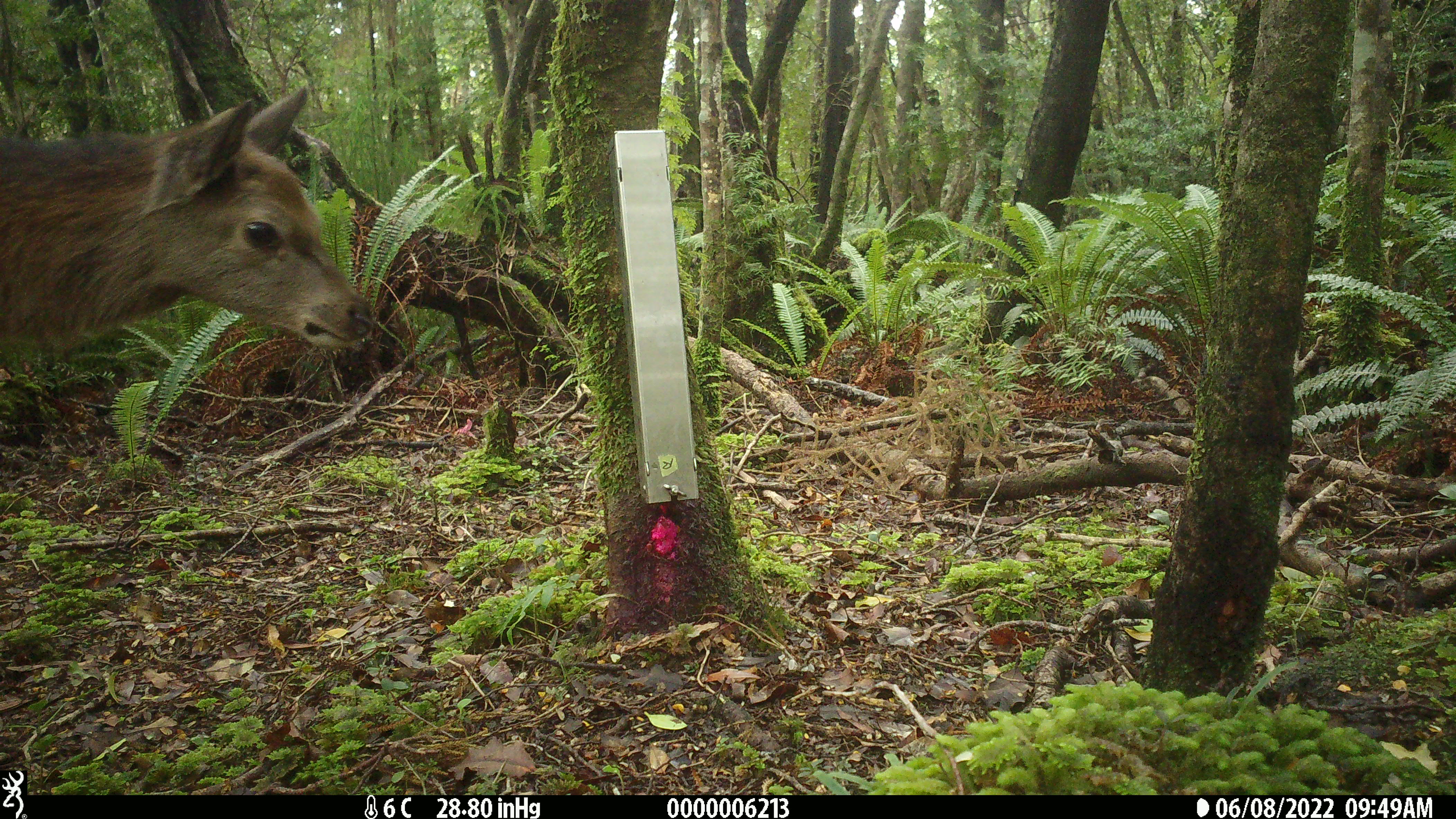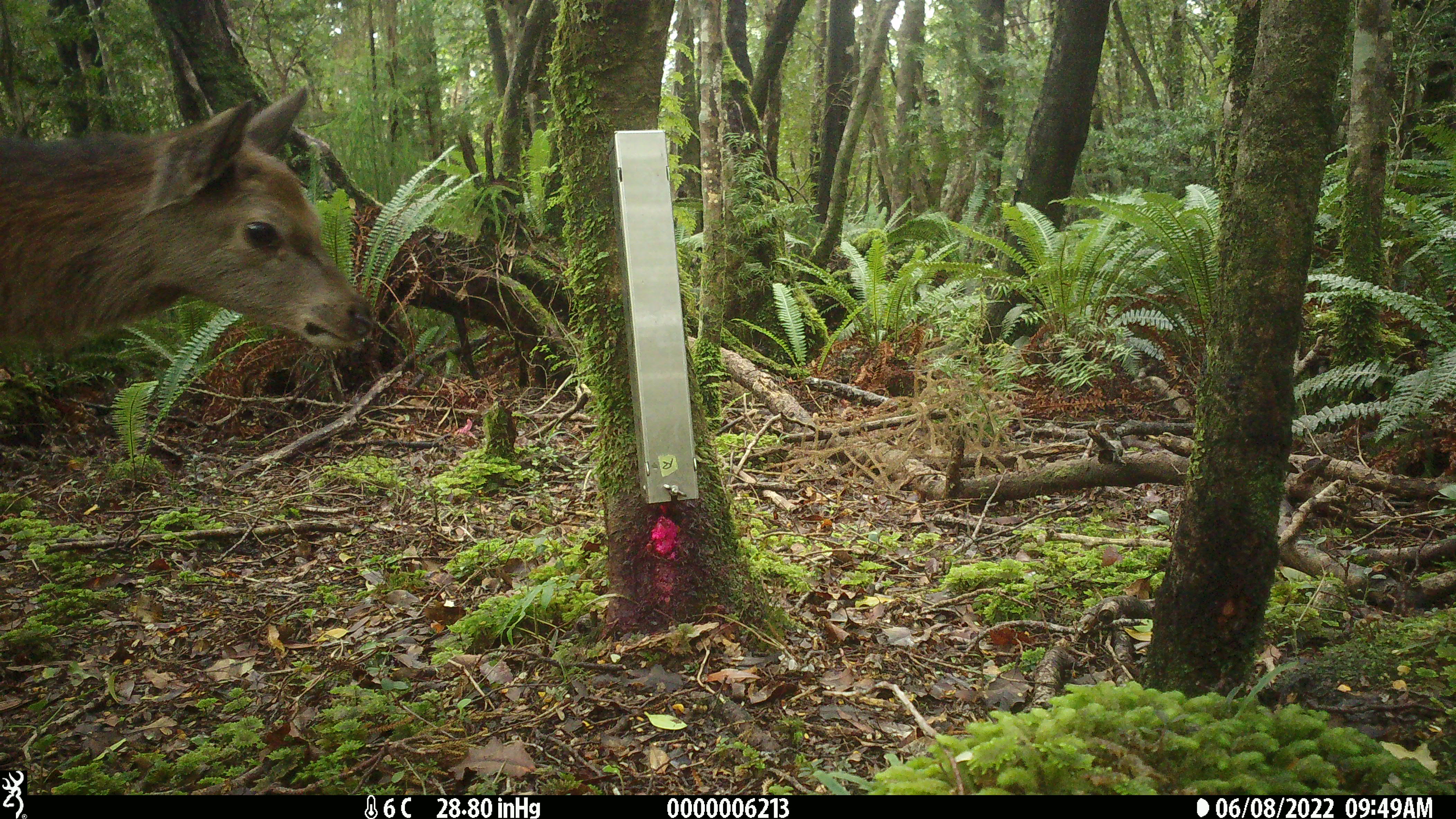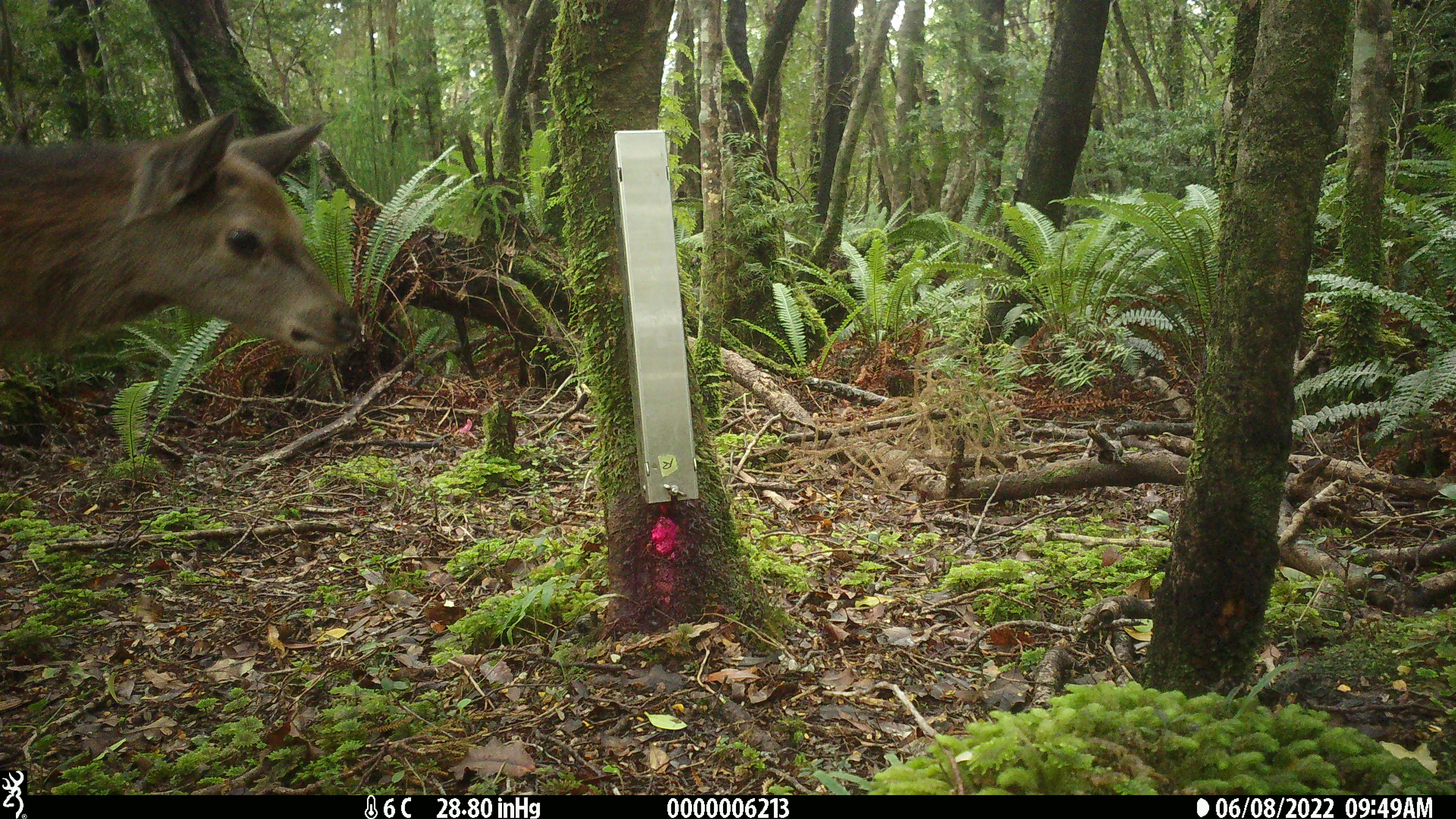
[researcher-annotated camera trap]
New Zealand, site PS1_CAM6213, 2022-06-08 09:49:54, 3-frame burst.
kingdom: Animalia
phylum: Chordata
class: Mammalia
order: Artiodactyla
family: Cervidae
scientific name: Cervidae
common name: deer